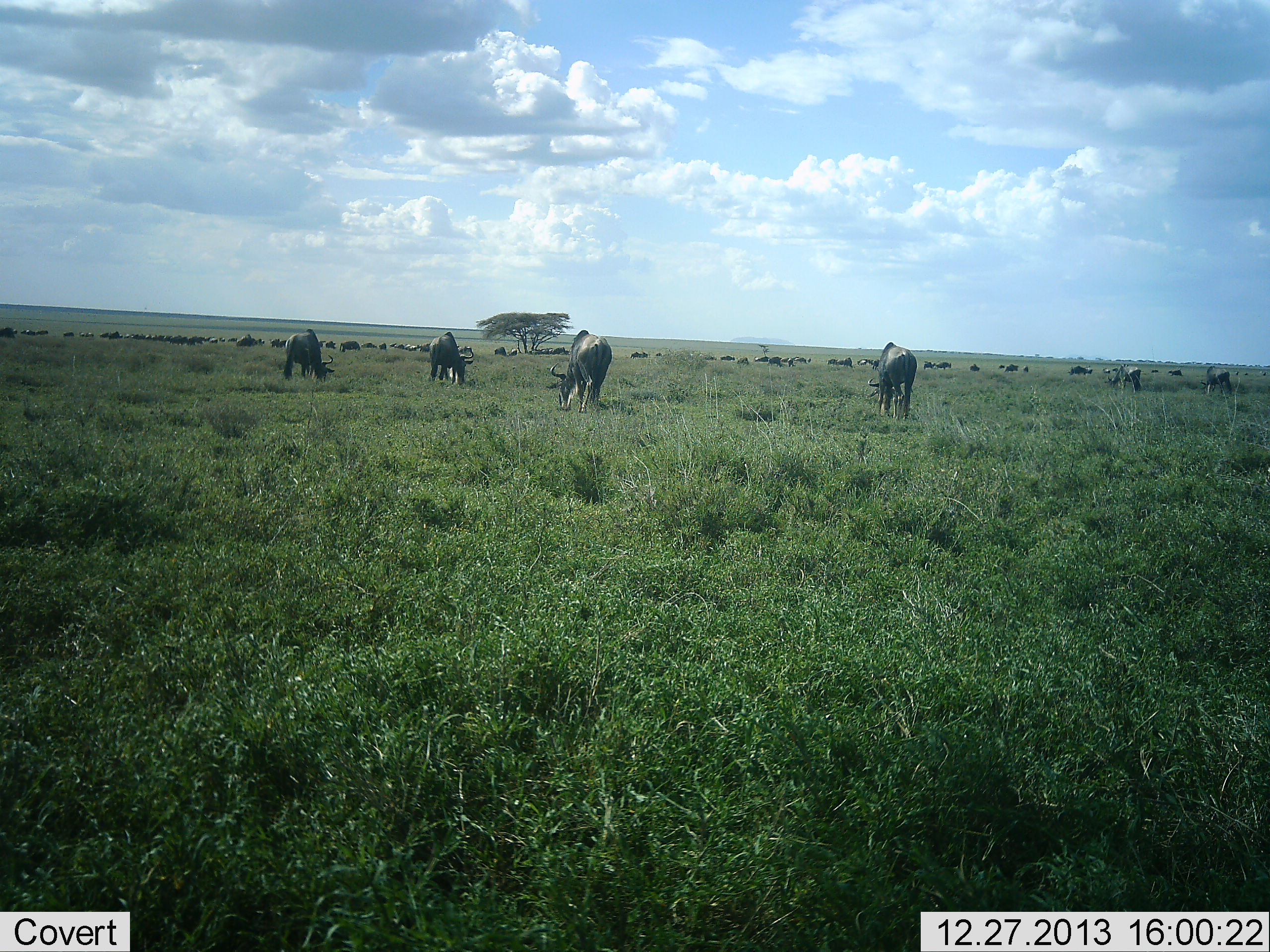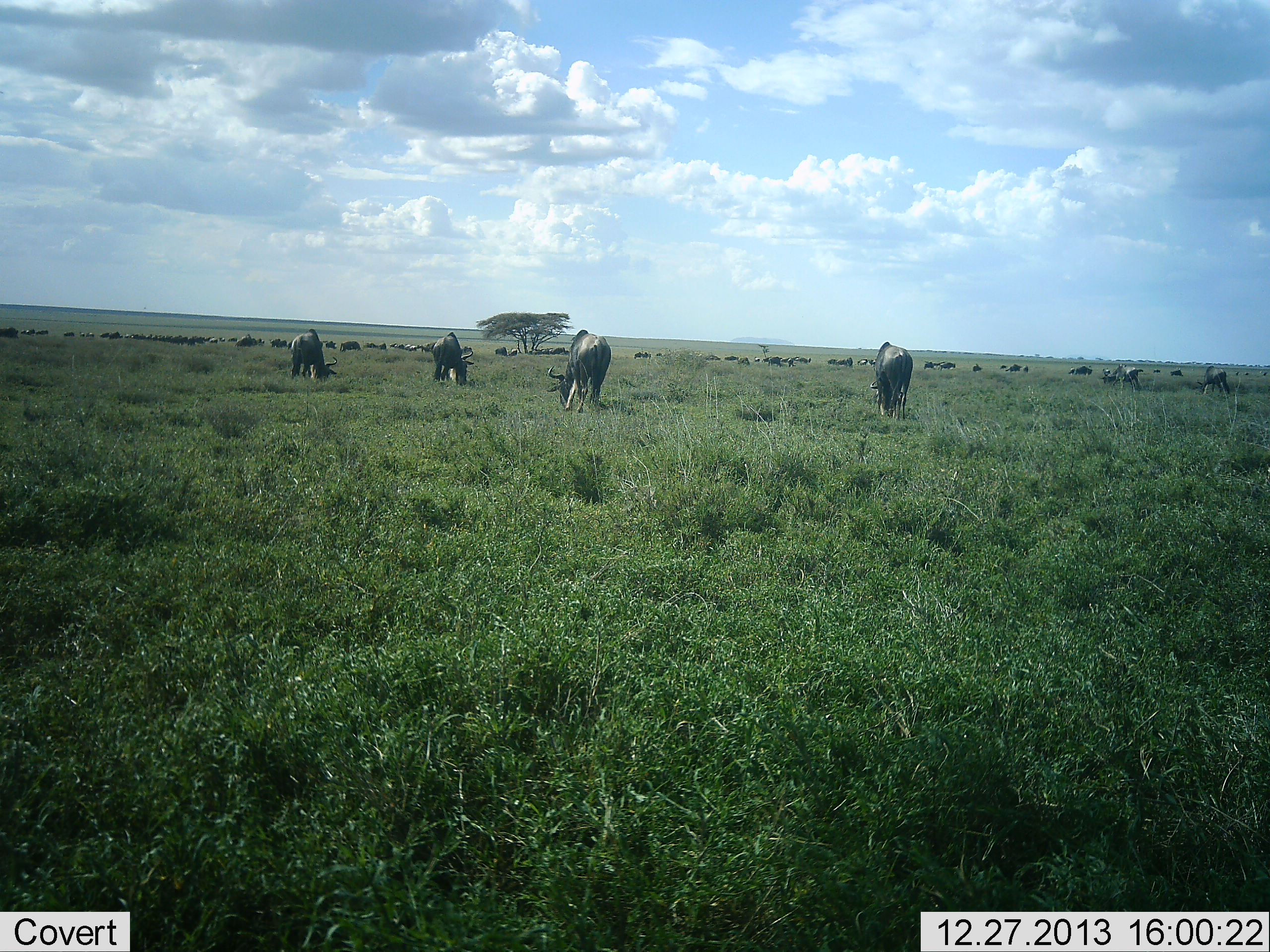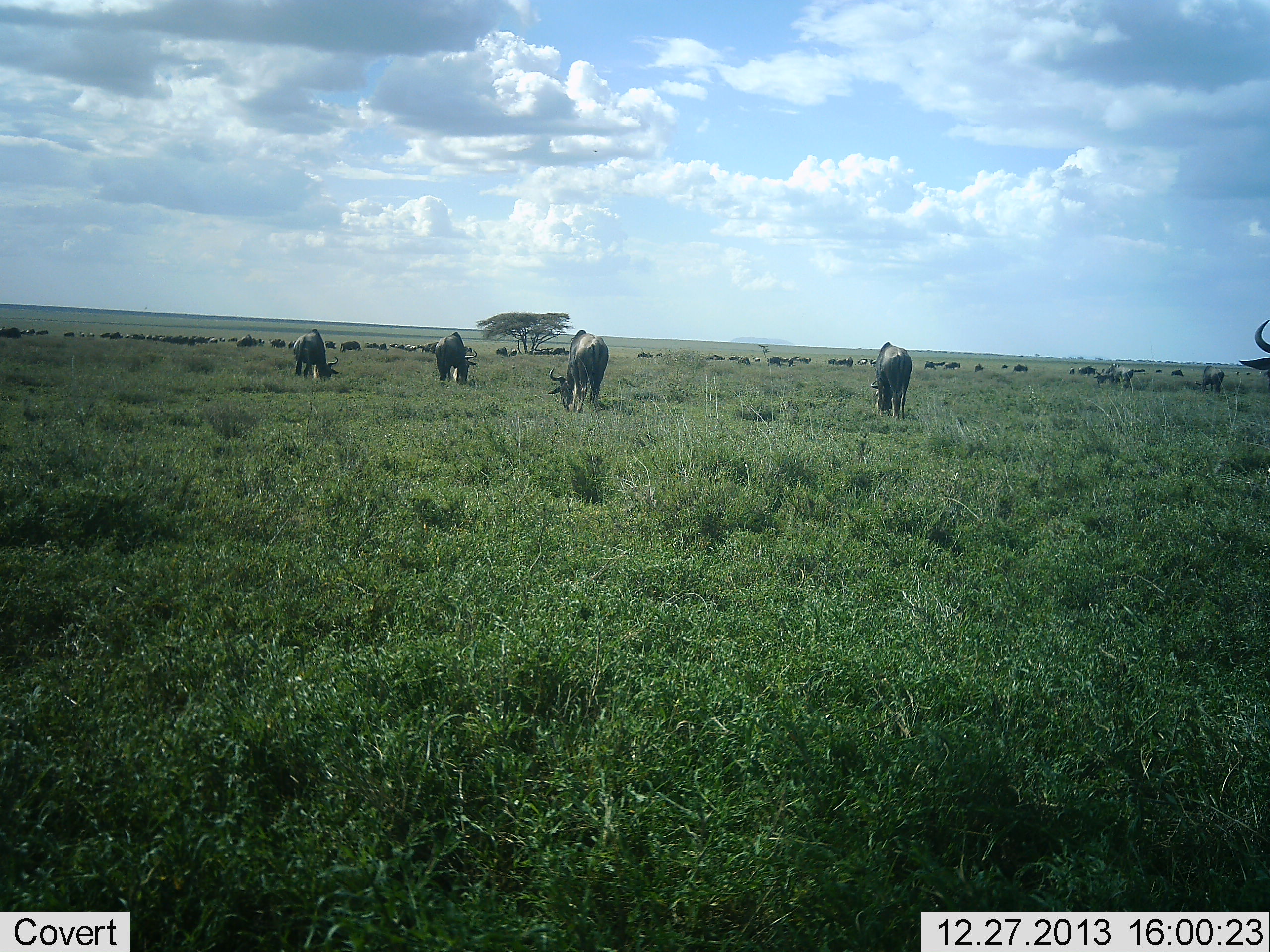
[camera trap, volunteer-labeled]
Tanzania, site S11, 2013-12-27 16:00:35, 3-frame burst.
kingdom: Animalia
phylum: Chordata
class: Mammalia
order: Artiodactyla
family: Bovidae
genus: Connochaetes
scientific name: Connochaetes taurinus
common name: blue wildebeest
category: wildebeest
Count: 11-50.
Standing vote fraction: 20%.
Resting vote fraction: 0%.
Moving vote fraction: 30%.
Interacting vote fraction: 0%.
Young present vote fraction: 10%.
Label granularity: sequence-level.